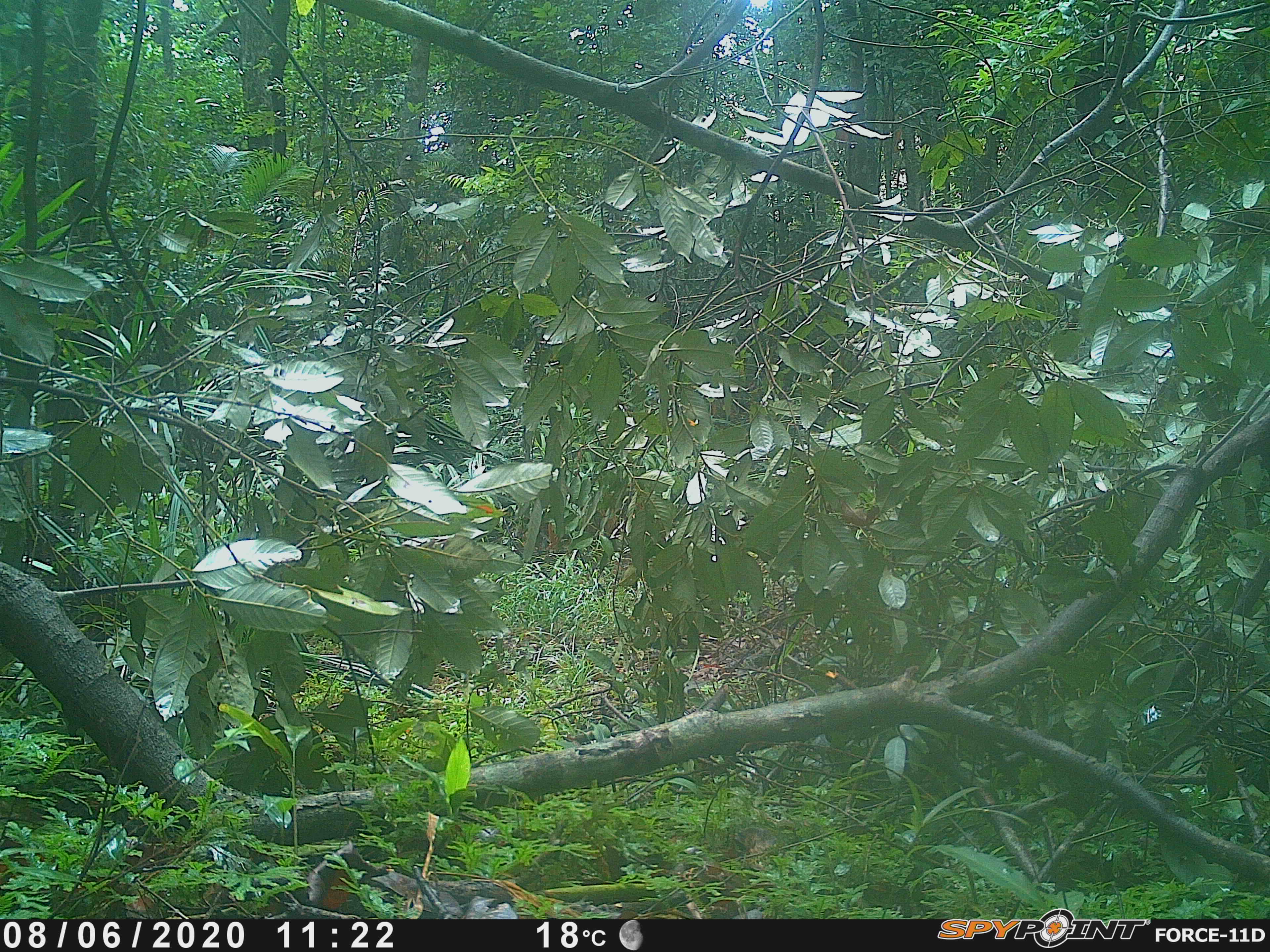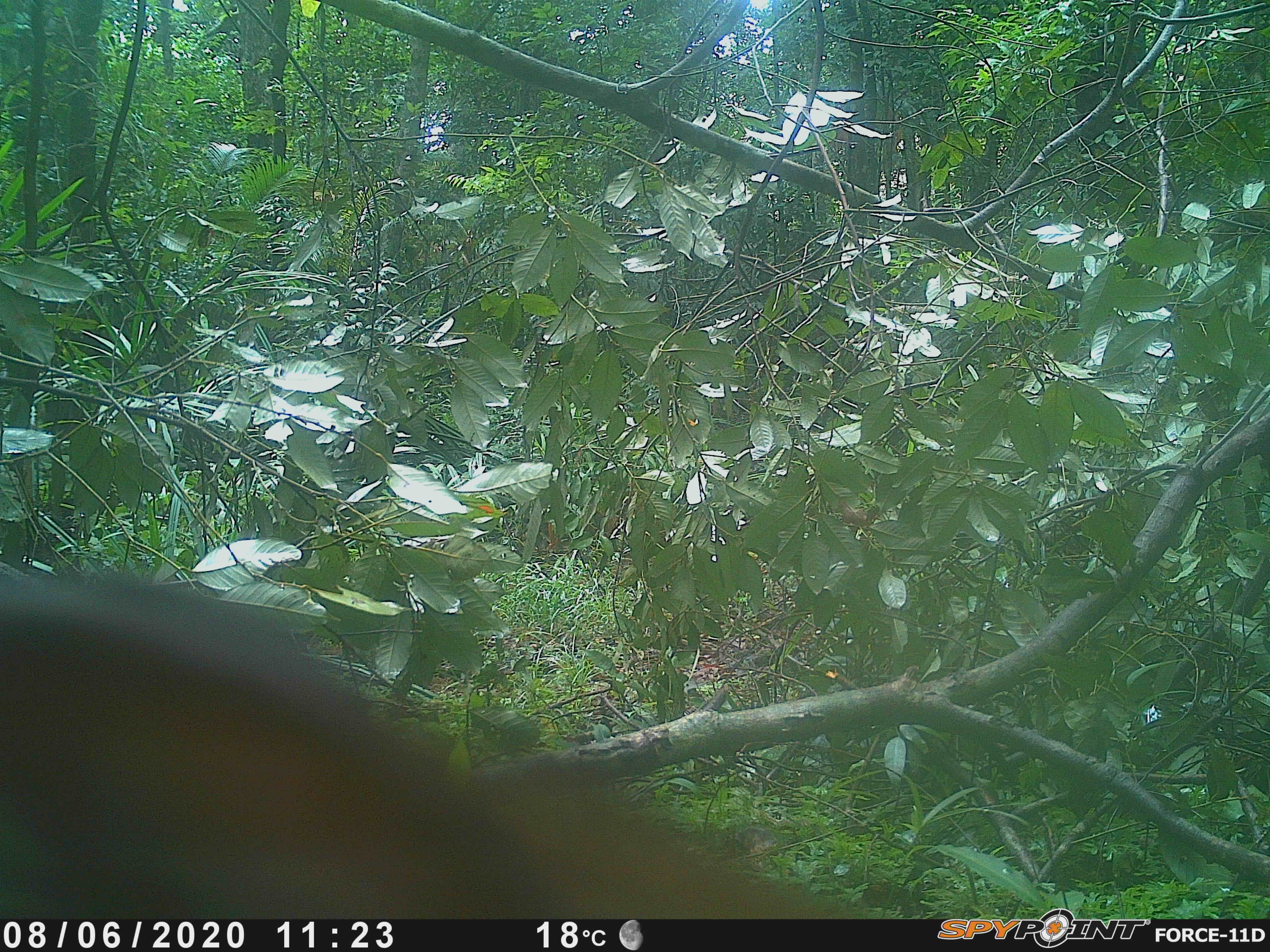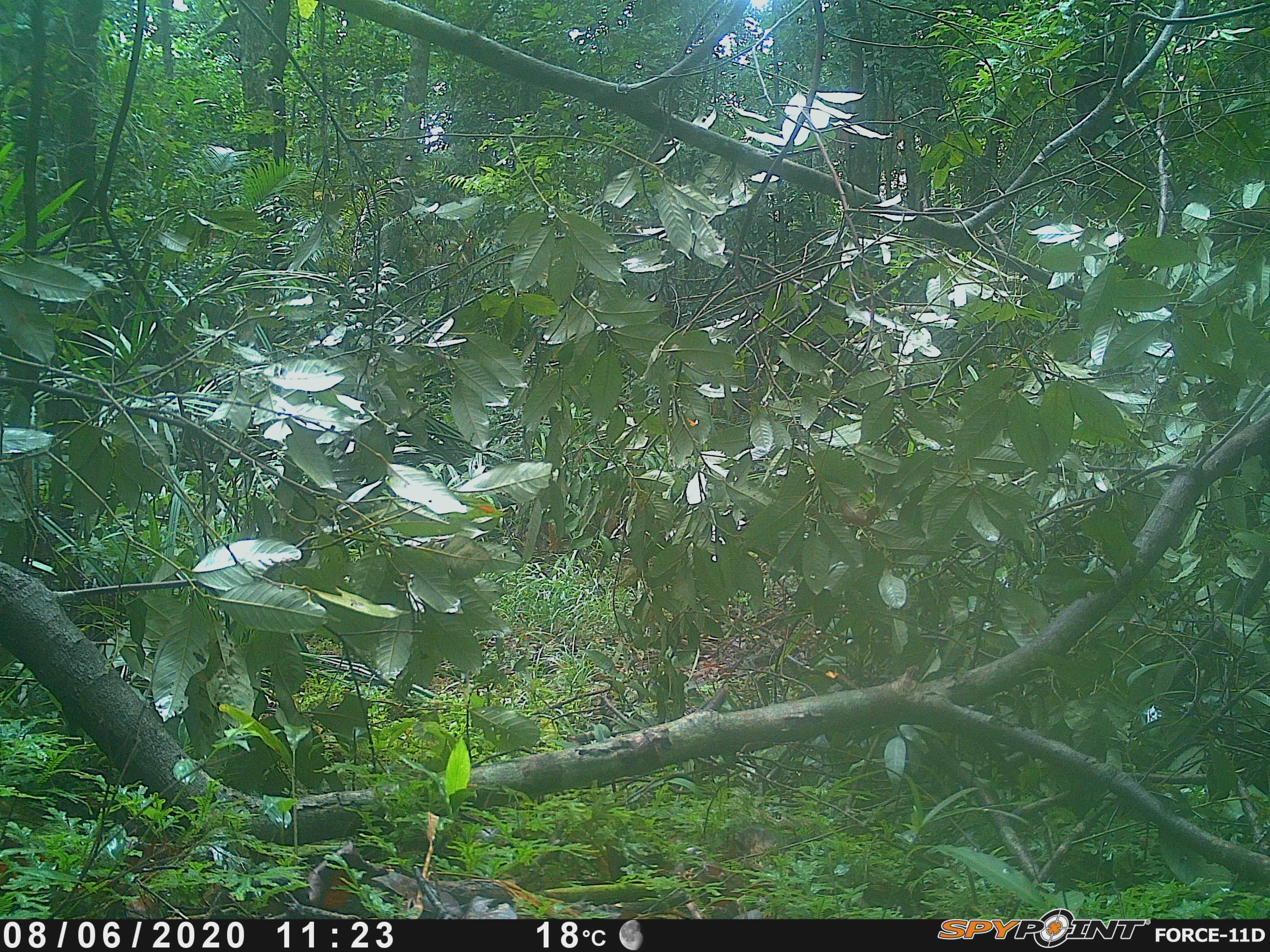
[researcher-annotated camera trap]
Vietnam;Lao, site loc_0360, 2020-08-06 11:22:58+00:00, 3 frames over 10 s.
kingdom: Animalia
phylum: Chordata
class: Mammalia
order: Artiodactyla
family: Suidae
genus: Sus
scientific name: Sus scrofa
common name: eurasian wild pig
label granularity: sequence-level